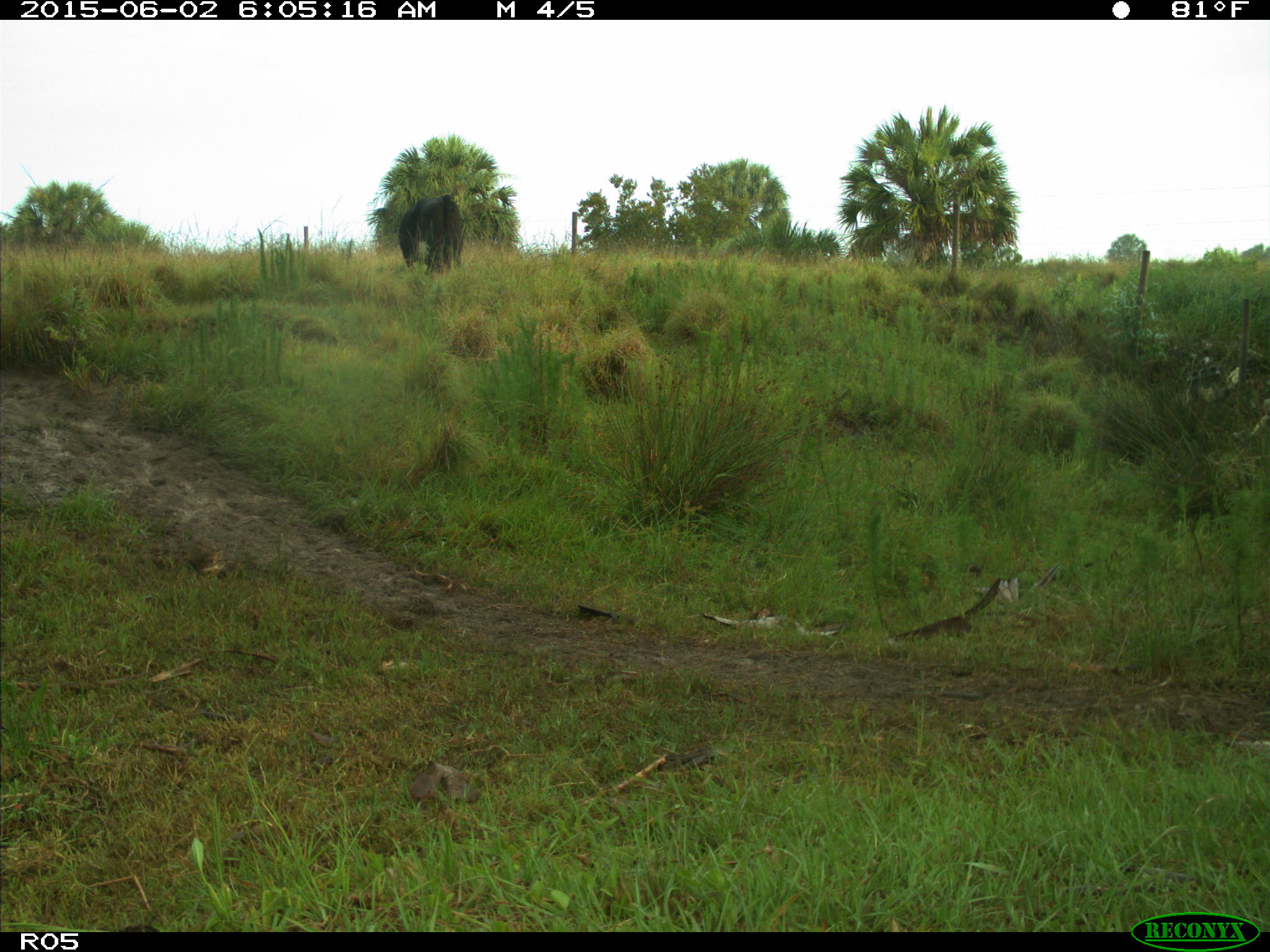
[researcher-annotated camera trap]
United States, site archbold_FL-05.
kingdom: Animalia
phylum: Chordata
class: Mammalia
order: Artiodactyla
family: Bovidae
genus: Bos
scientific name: Bos taurus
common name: domestic cow